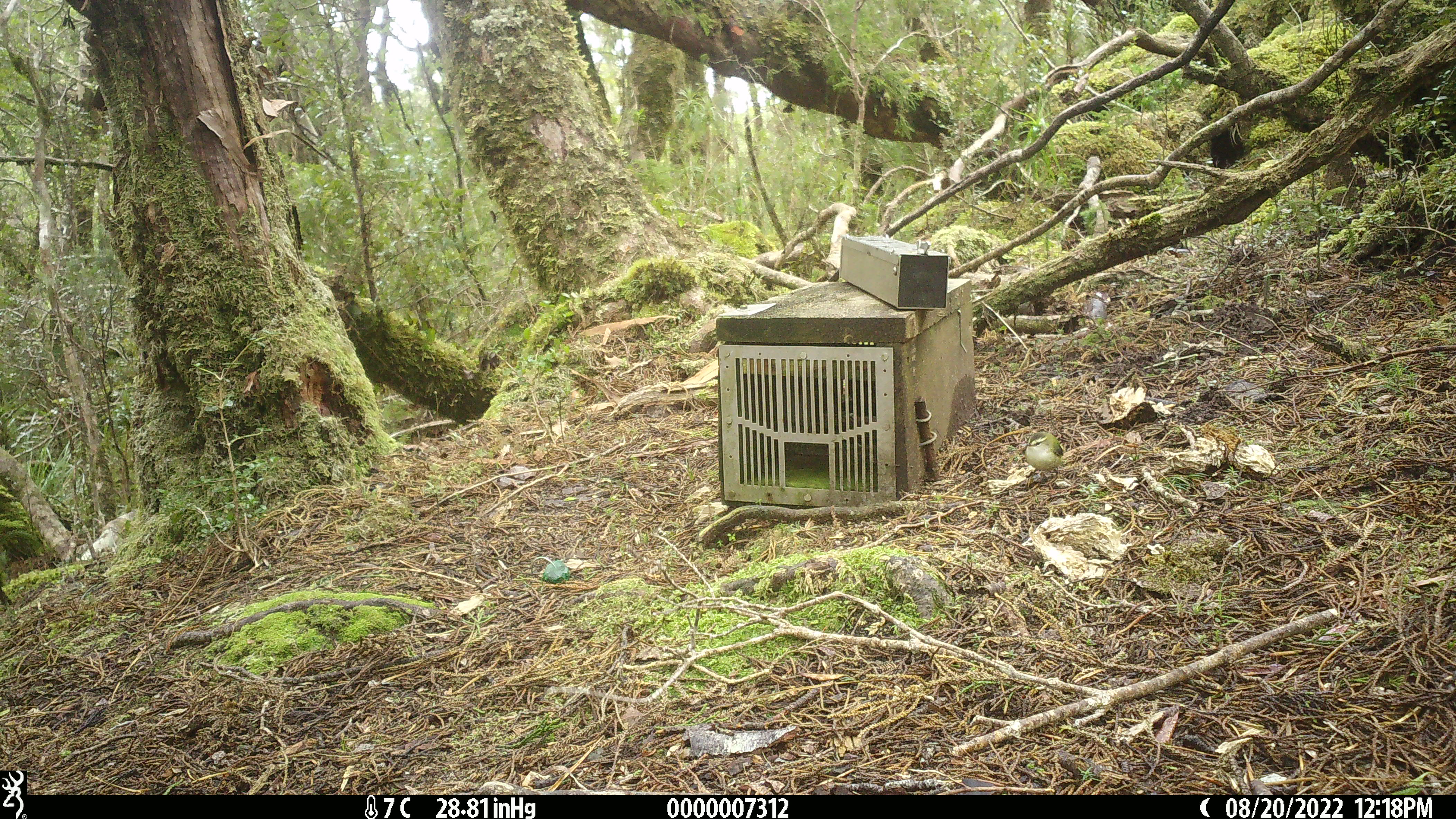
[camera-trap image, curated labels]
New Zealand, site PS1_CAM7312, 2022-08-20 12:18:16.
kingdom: Animalia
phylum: Chordata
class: Aves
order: Passeriformes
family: Acanthisittidae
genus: Acanthisitta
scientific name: Acanthisitta chloris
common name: rifleman